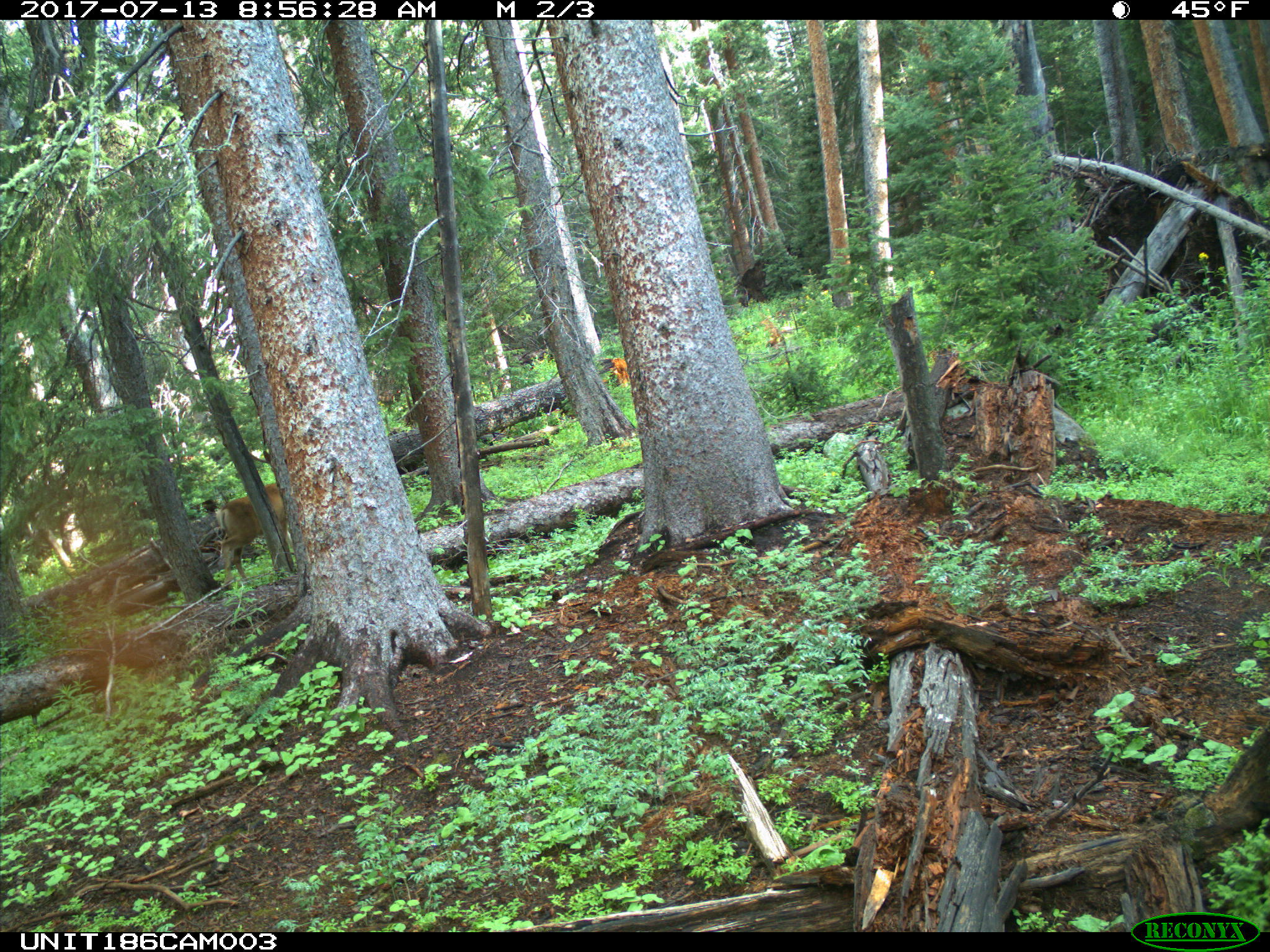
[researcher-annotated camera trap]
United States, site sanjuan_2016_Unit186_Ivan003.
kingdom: Animalia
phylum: Chordata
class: Mammalia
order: Artiodactyla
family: Cervidae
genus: Odocoileus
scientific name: Odocoileus hemionus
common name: mule deer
Odocoileus hemionus (mule deer).